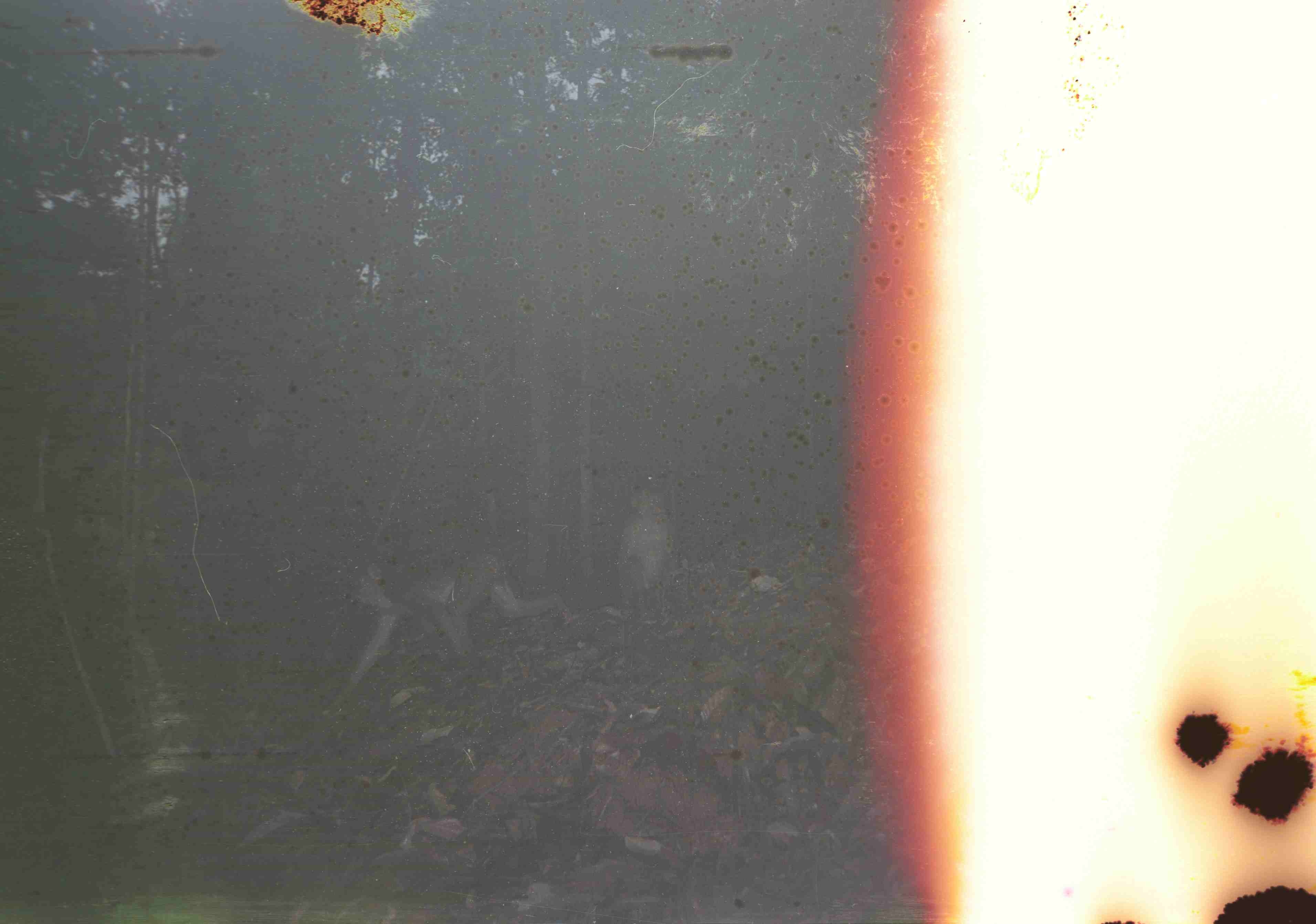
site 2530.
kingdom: Animalia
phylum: Chordata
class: Mammalia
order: Primates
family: Cercopithecidae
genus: Macaca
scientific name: Macaca nemestrina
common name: southern pig-tailed macaque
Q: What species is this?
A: Macaca nemestrina (southern pig-tailed macaque).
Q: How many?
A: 2.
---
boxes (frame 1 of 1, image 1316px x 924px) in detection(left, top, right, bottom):
macaca nemestrina: detection(337, 547, 572, 699); detection(614, 483, 675, 618)